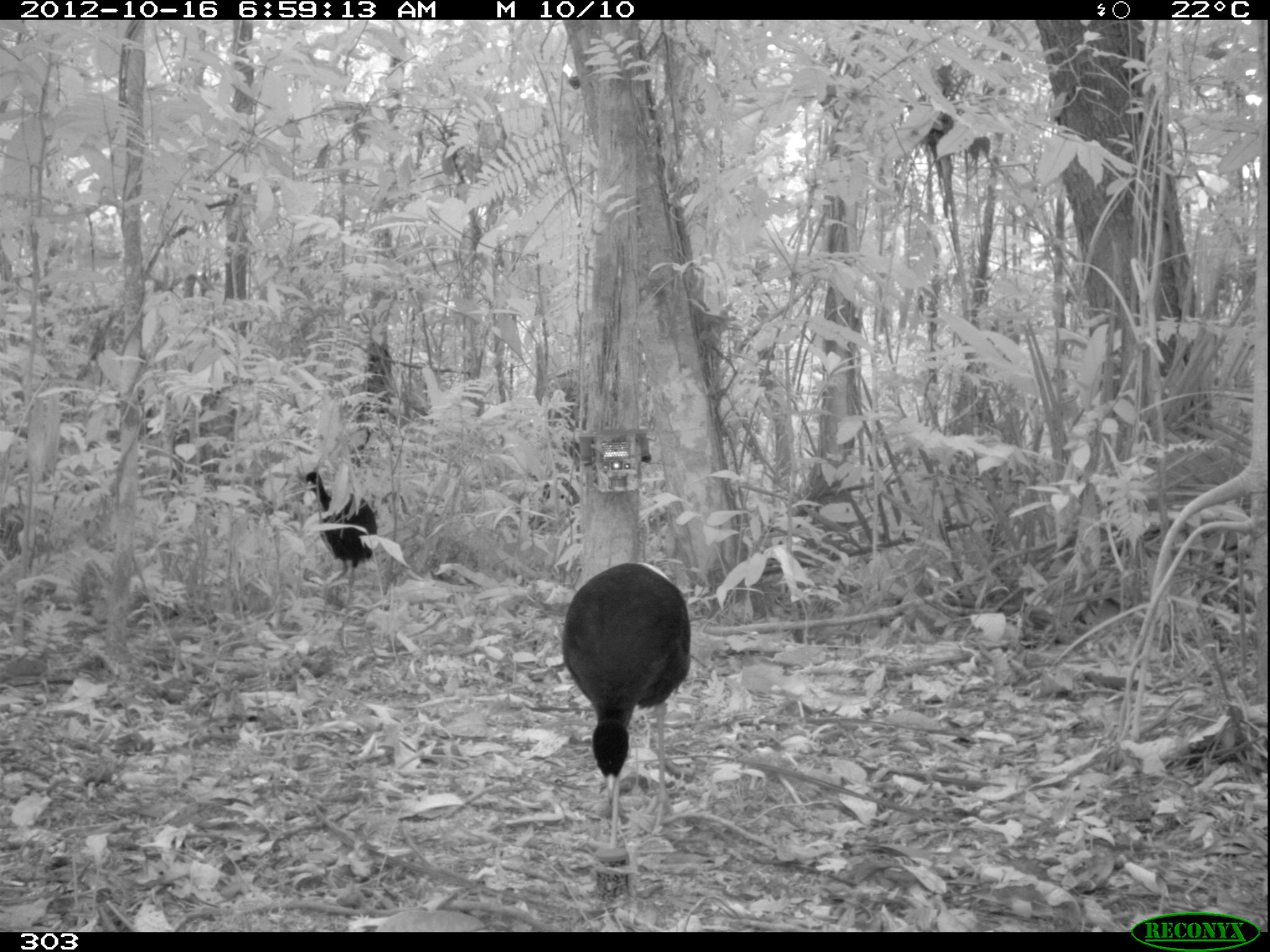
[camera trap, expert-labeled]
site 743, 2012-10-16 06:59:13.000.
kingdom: Animalia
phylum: Chordata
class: Aves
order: Gruiformes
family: Psophiidae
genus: Psophia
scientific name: Psophia leucoptera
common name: pale-winged trumpeter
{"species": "Psophia leucoptera (pale-winged trumpeter)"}